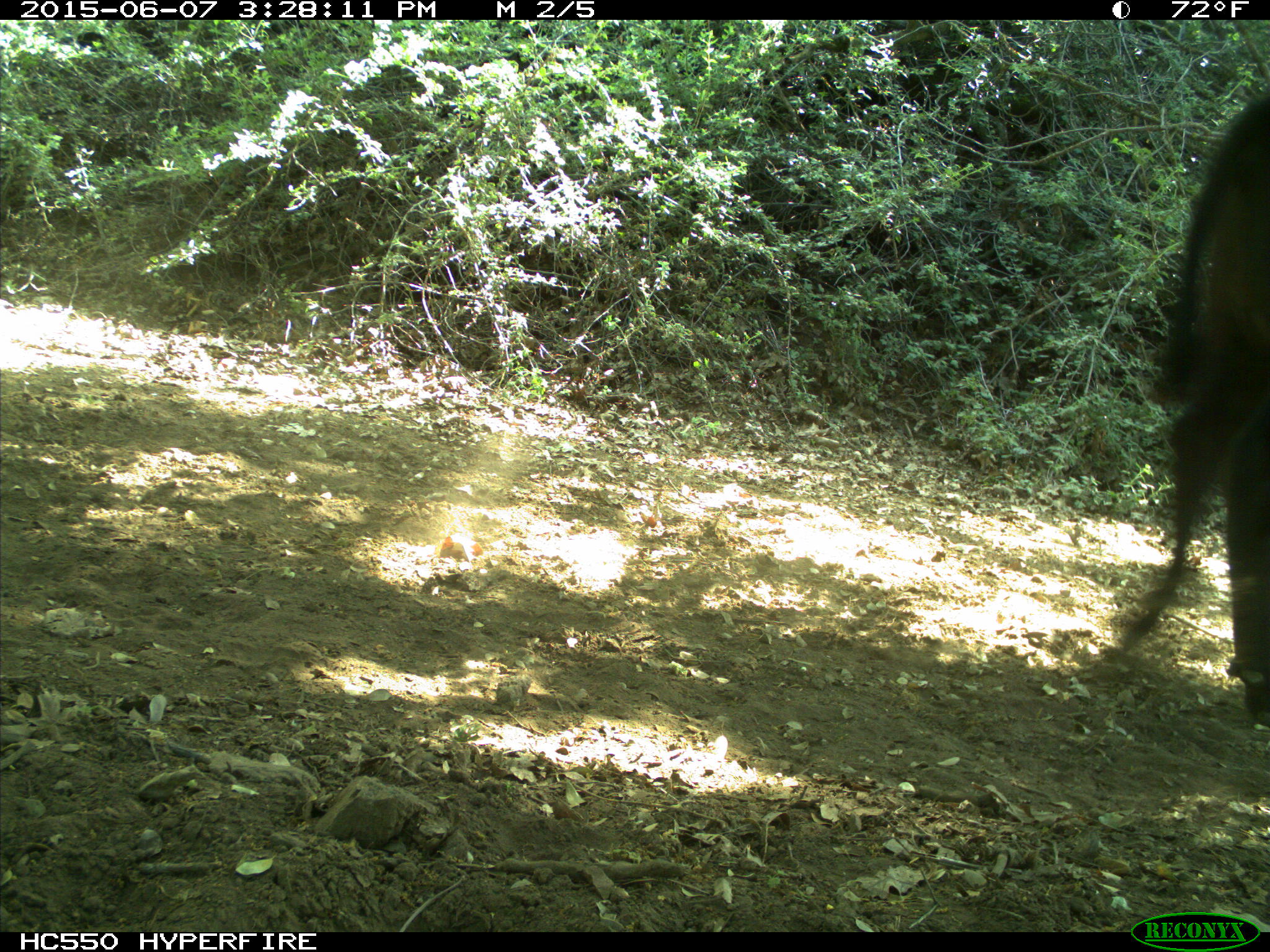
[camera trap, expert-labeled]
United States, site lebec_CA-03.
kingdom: Animalia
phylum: Chordata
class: Mammalia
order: Artiodactyla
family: Bovidae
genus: Bos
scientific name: Bos taurus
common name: domestic cow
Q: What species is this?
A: Bos taurus (domestic cow).